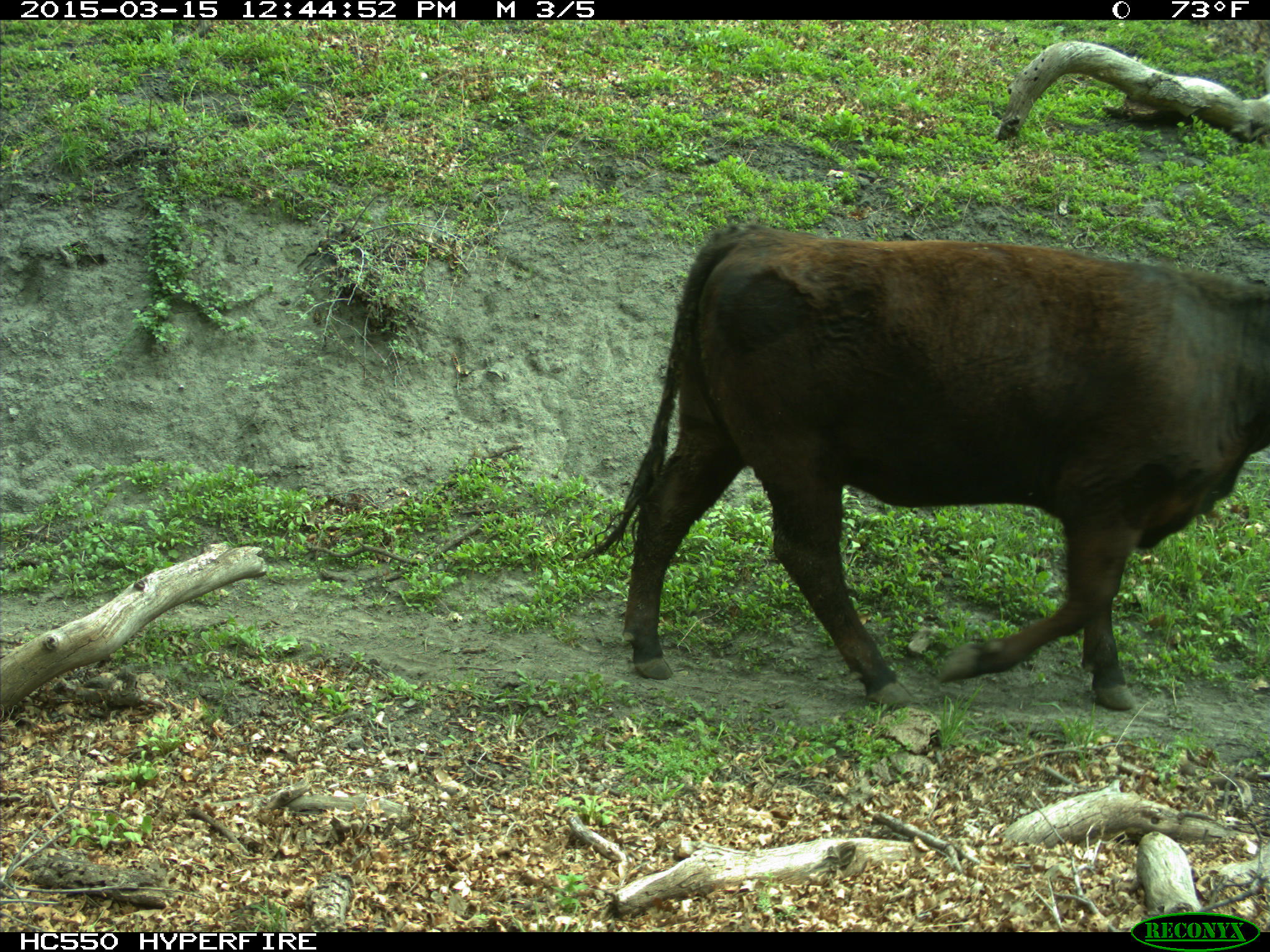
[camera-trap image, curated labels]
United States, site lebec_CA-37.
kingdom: Animalia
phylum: Chordata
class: Mammalia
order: Artiodactyla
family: Bovidae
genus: Bos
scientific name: Bos taurus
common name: domestic cow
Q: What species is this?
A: Bos taurus (domestic cow).